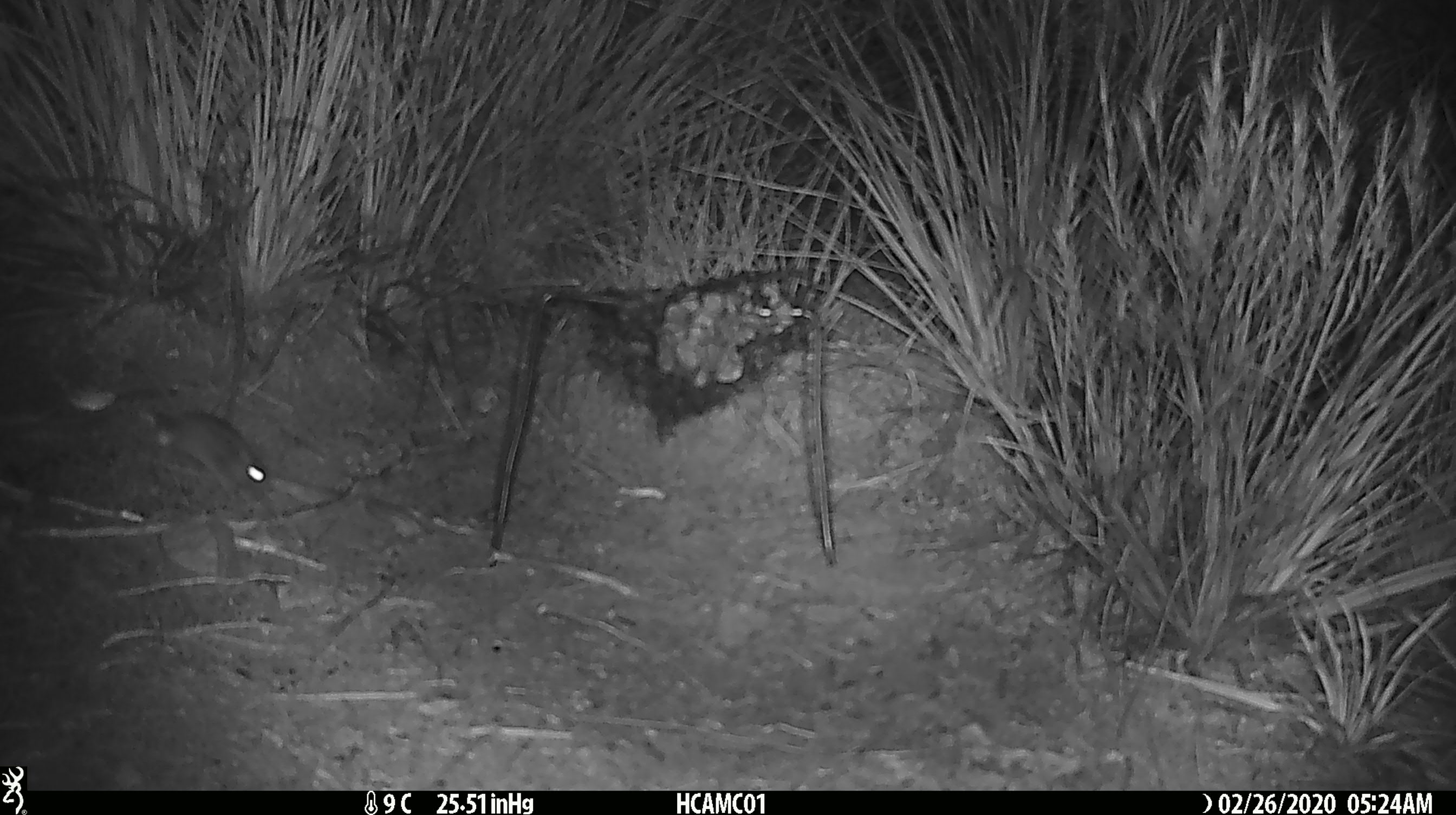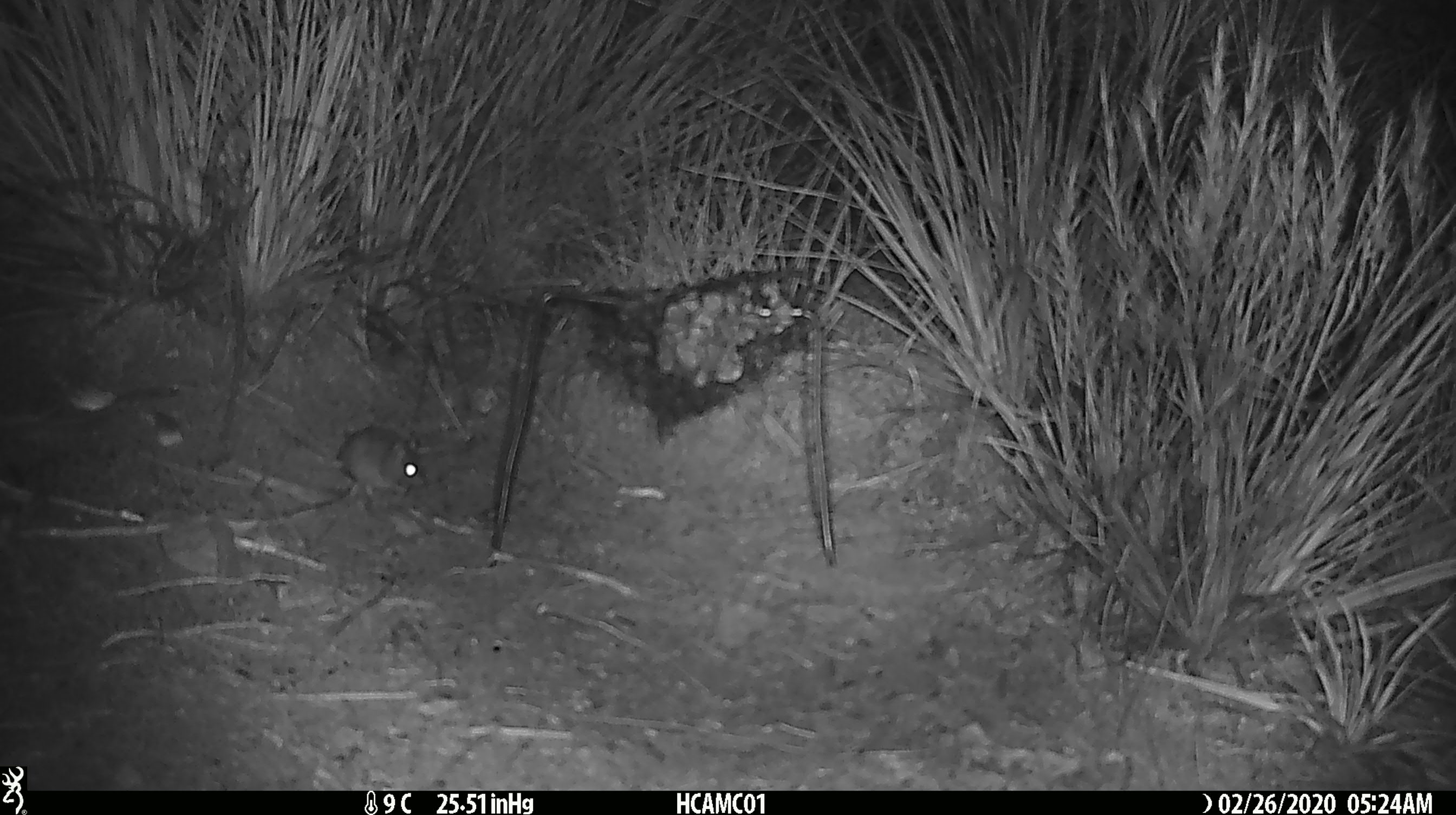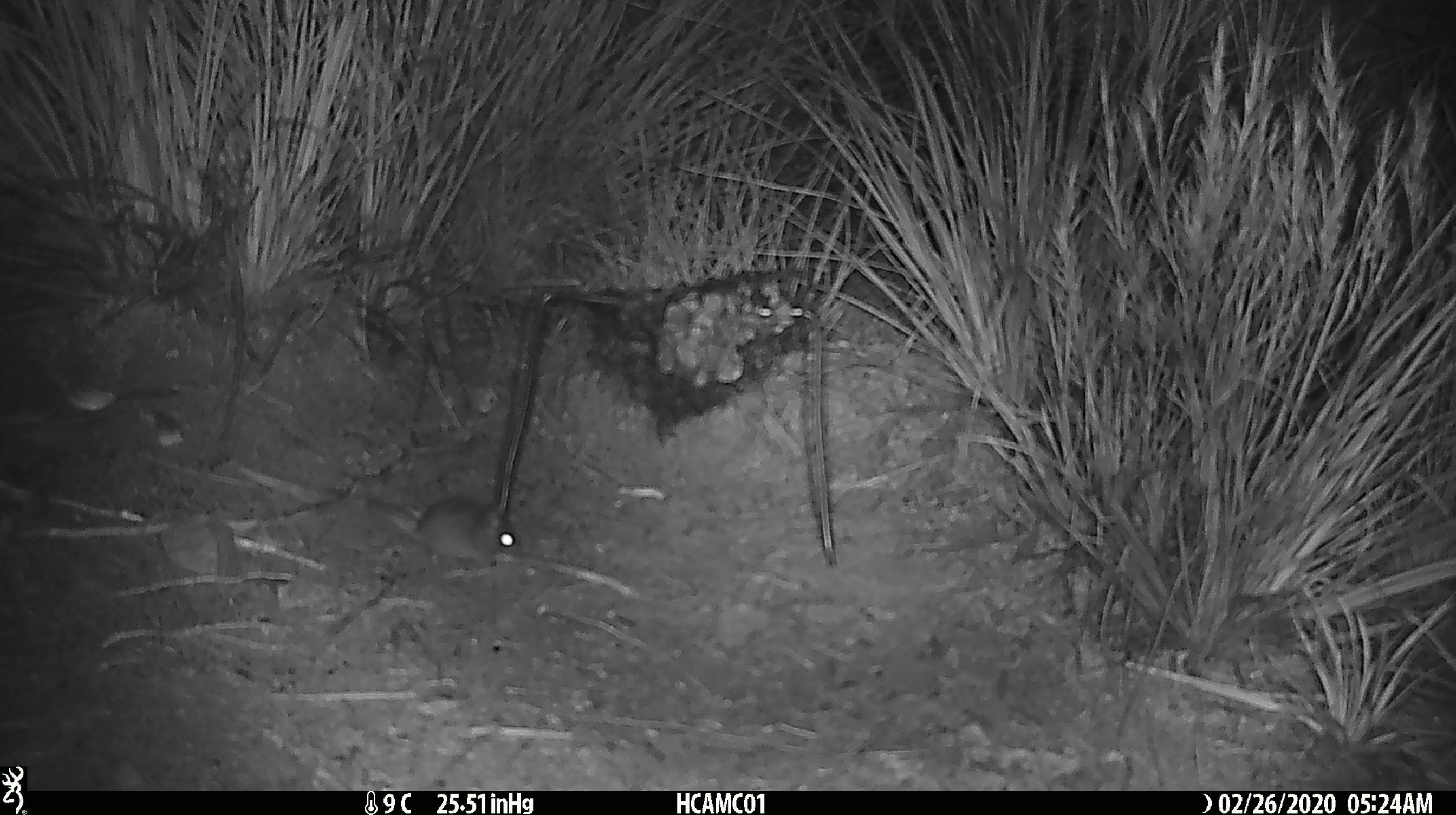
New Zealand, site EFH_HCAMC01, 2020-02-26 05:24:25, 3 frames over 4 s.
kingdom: Animalia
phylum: Chordata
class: Mammalia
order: Rodentia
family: Muridae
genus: Mus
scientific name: Mus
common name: mouse